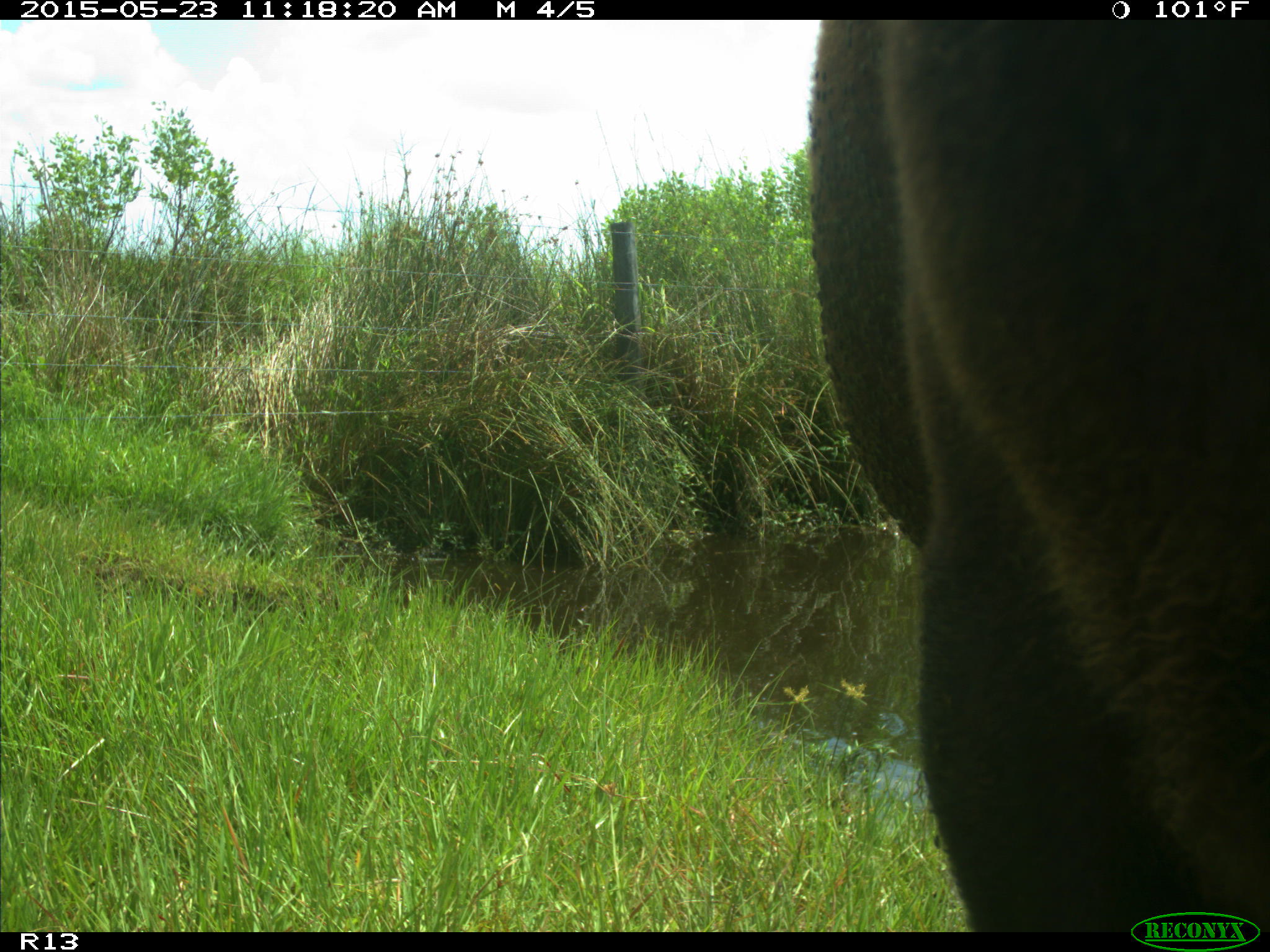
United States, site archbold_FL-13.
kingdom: Animalia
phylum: Chordata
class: Mammalia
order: Artiodactyla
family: Bovidae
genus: Bos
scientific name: Bos taurus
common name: domestic cow